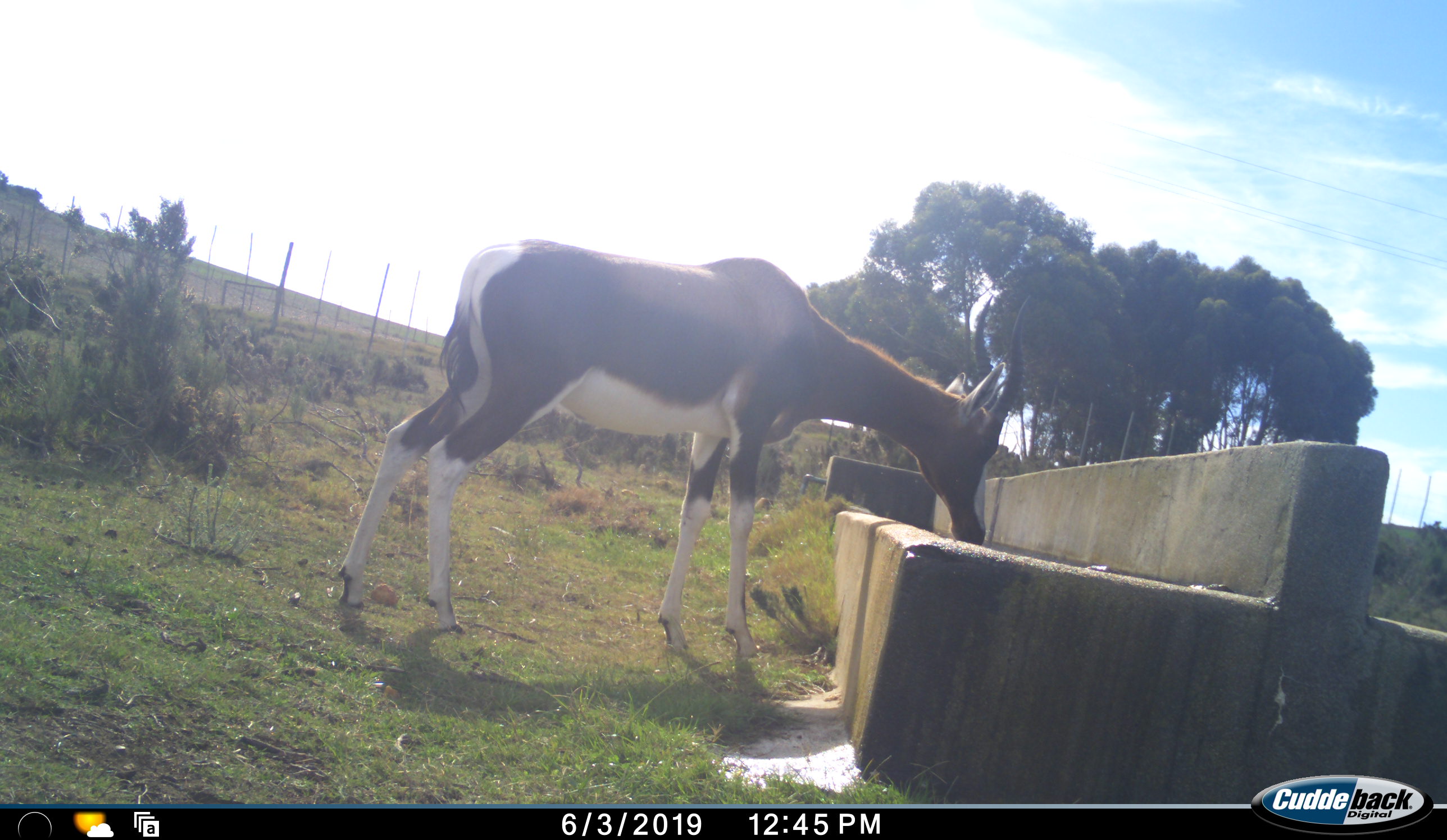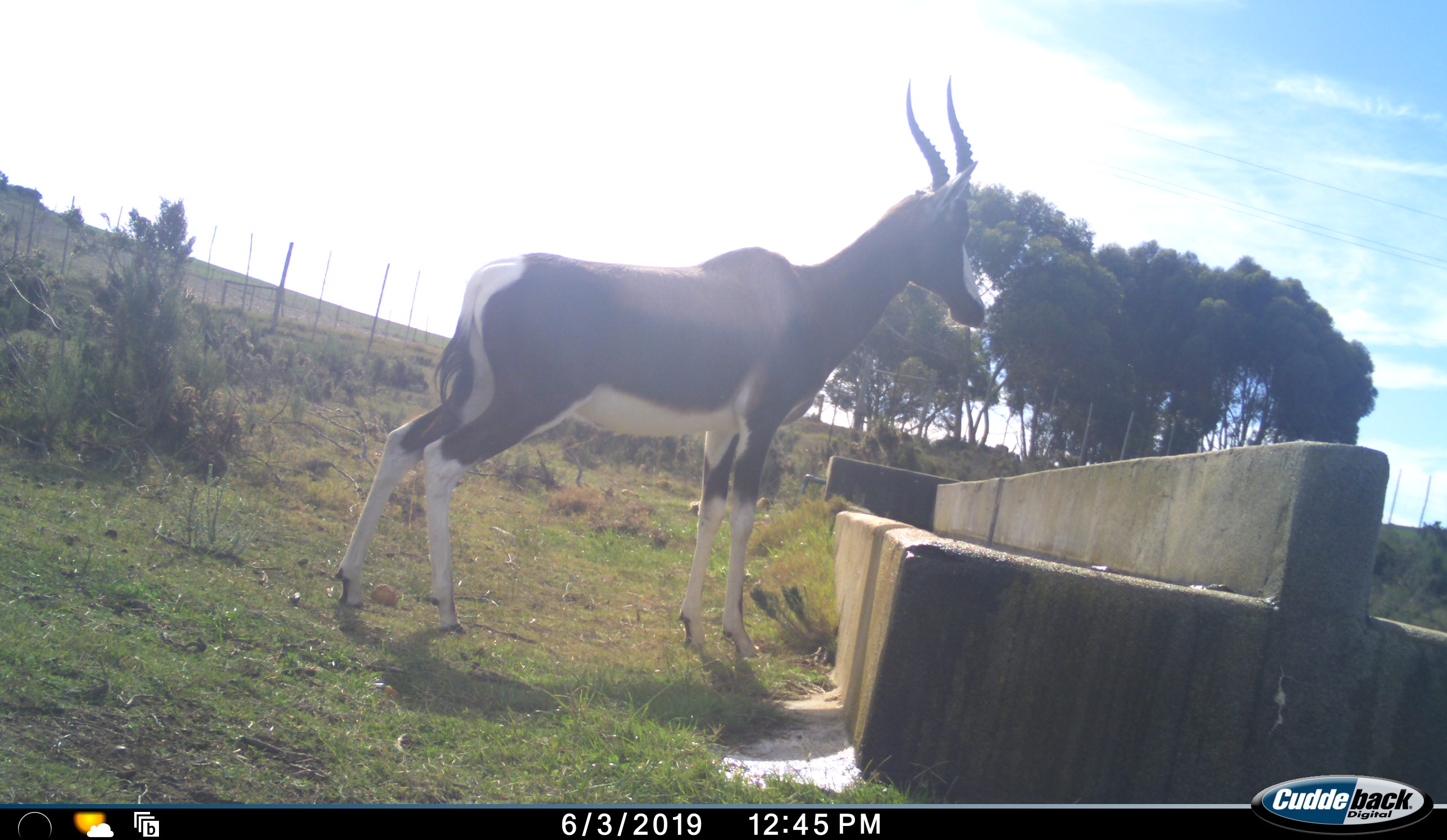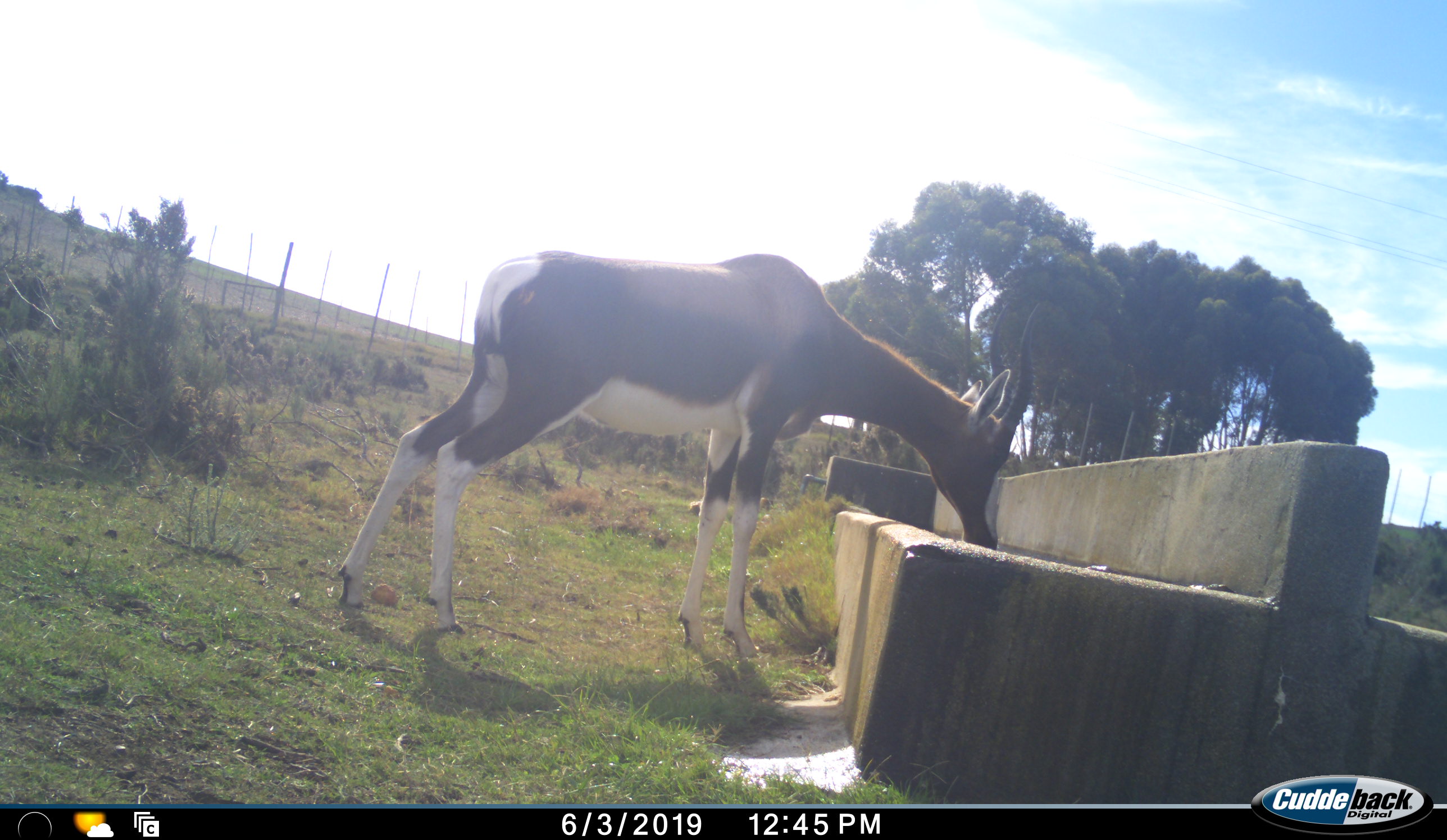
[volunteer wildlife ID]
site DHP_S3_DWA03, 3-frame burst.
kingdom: Animalia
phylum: Chordata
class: Mammalia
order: Artiodactyla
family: Bovidae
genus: Damaliscus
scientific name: Damaliscus pygargus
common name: bontebok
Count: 1.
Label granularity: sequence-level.